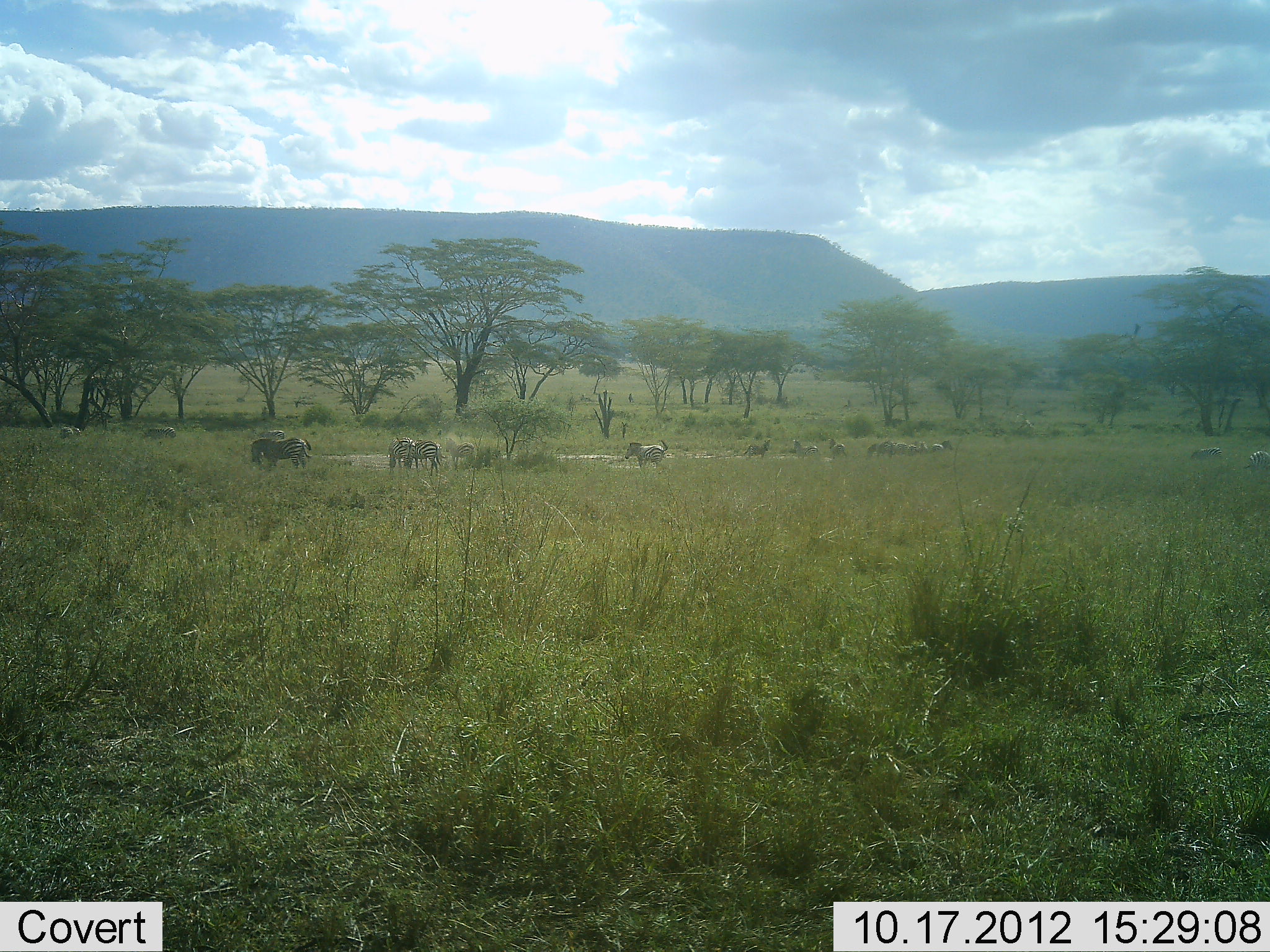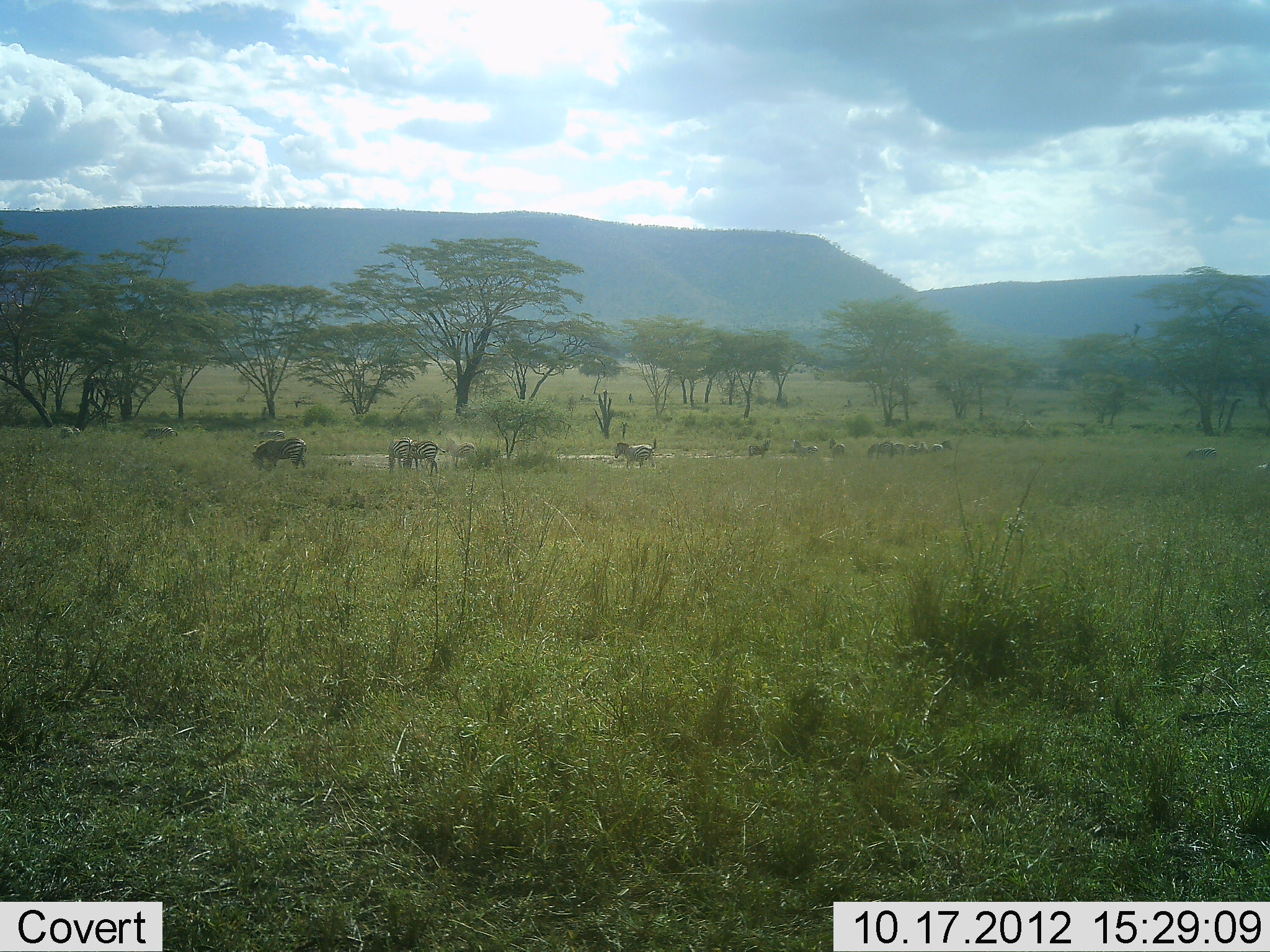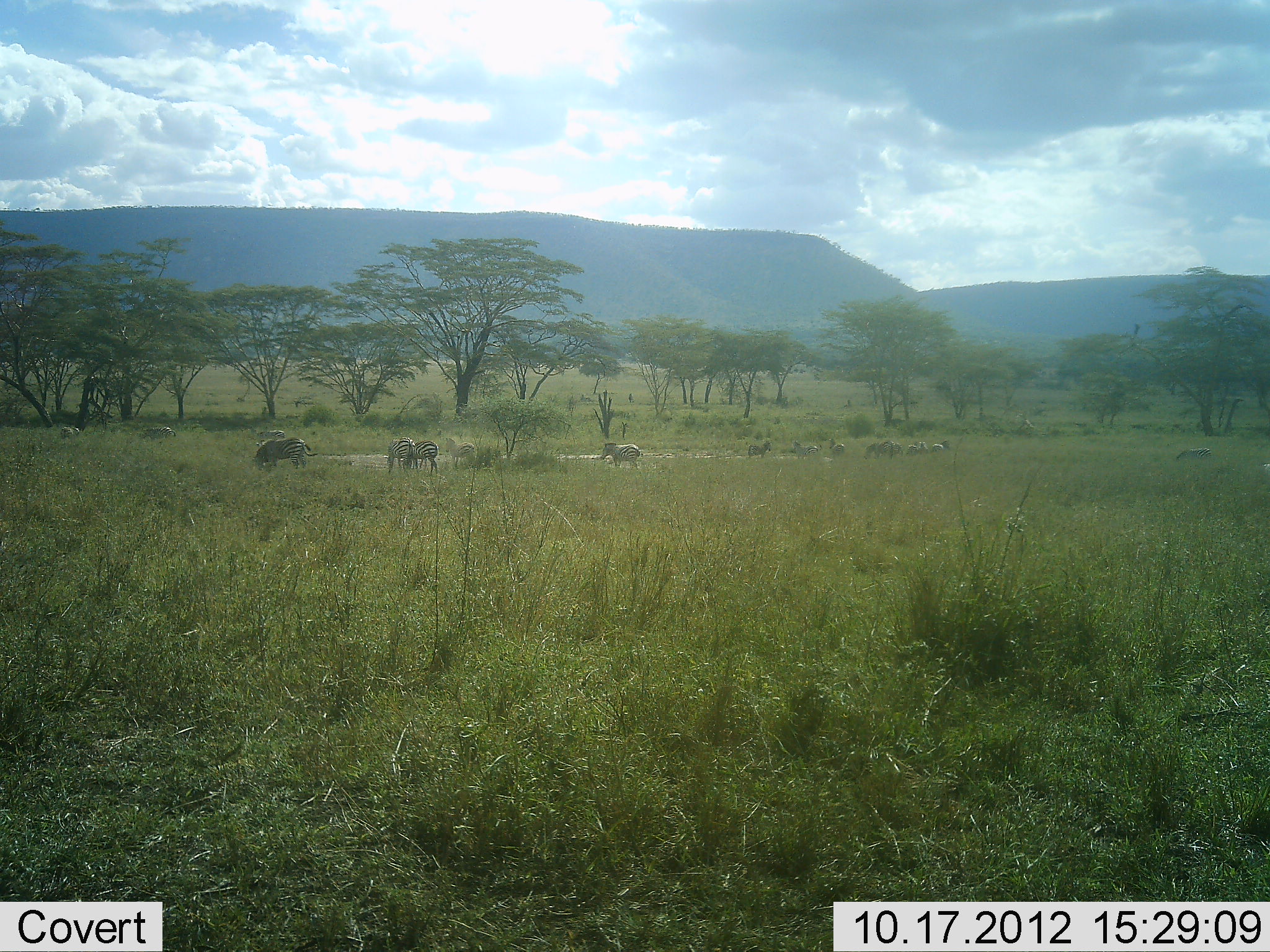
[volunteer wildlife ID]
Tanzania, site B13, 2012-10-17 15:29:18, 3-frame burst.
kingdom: Animalia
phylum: Chordata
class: Mammalia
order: Perissodactyla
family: Equidae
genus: Equus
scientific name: Equus quagga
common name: plains zebra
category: zebra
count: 11-50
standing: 70%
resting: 0%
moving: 70%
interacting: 20%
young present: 0%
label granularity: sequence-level